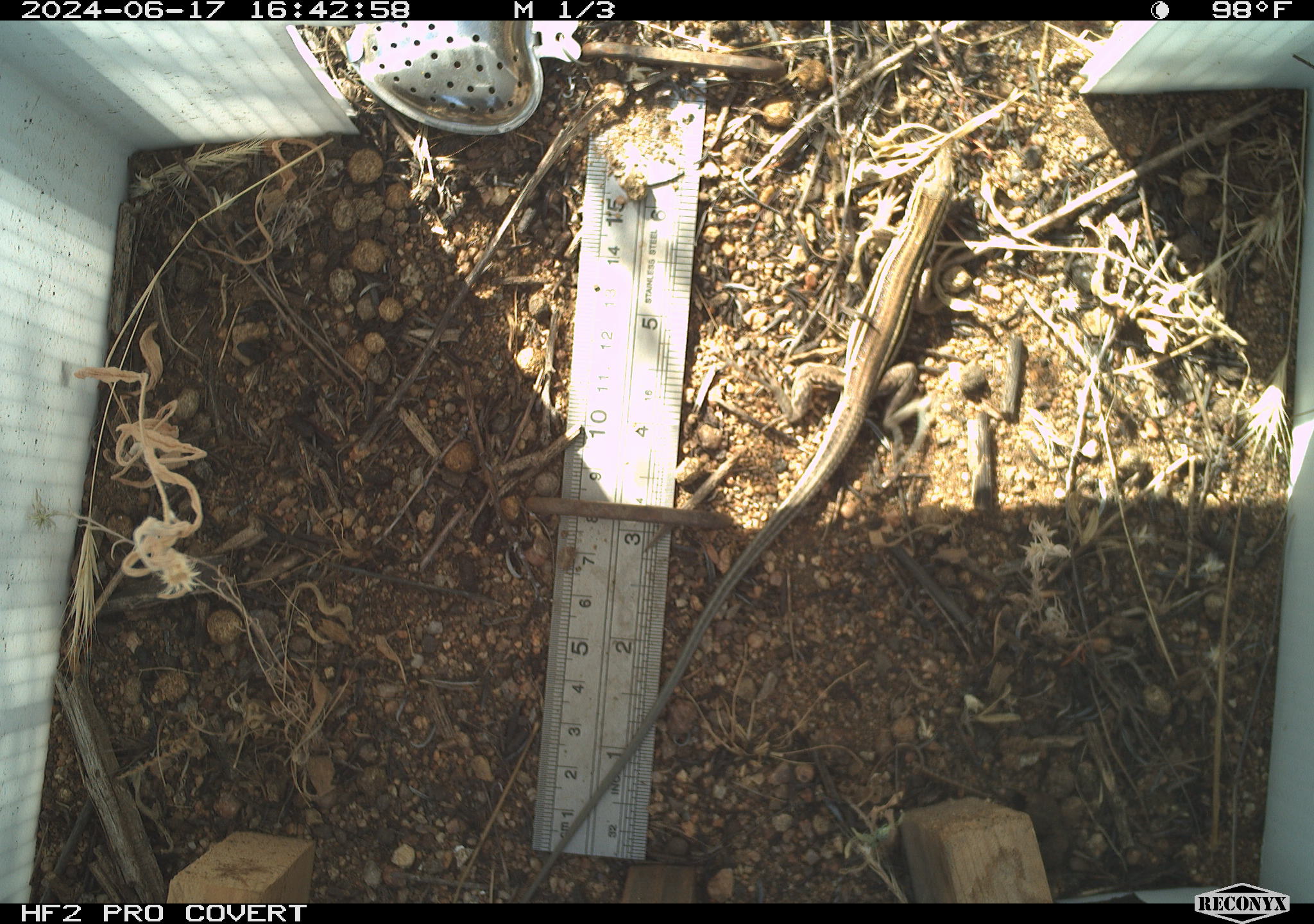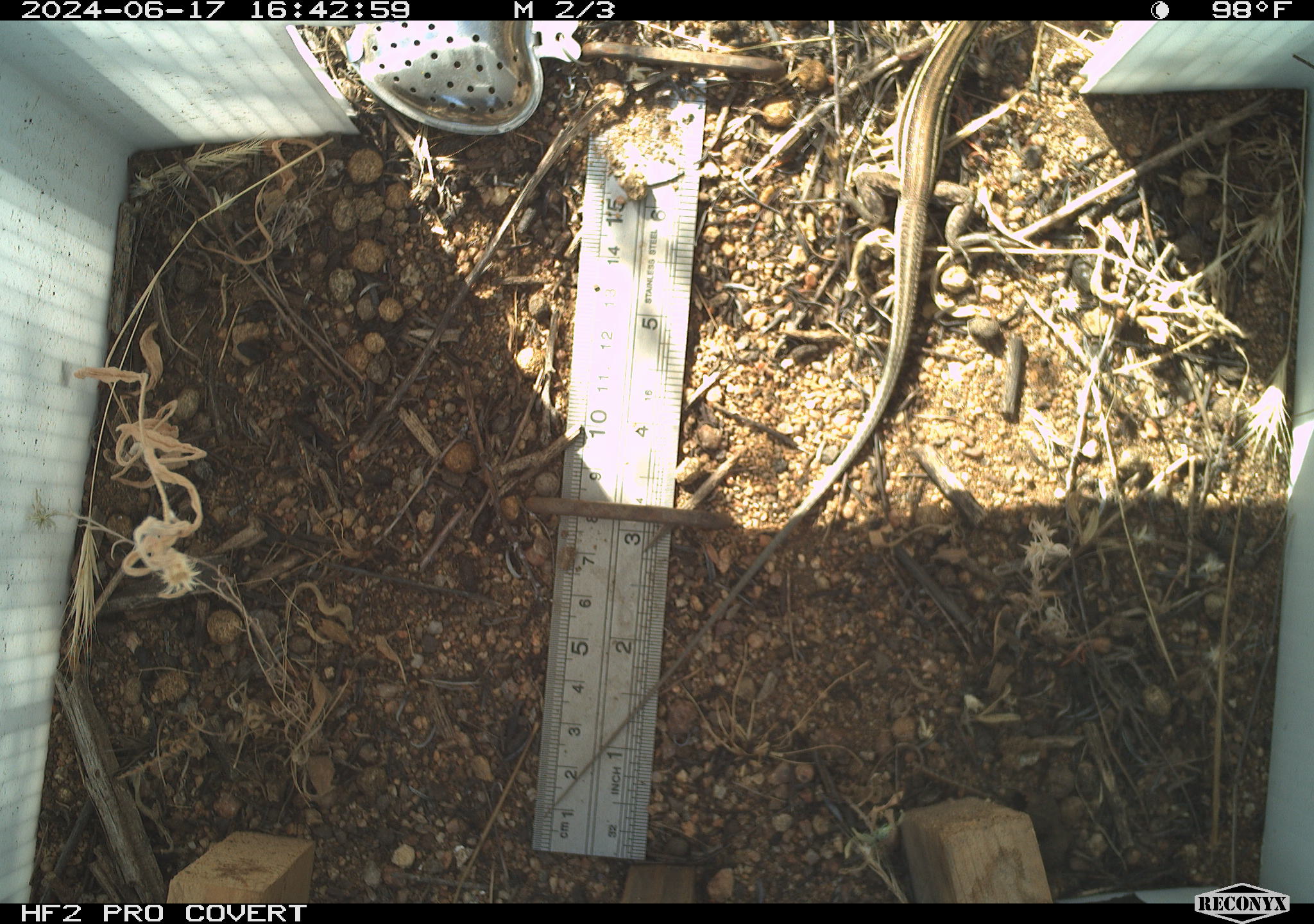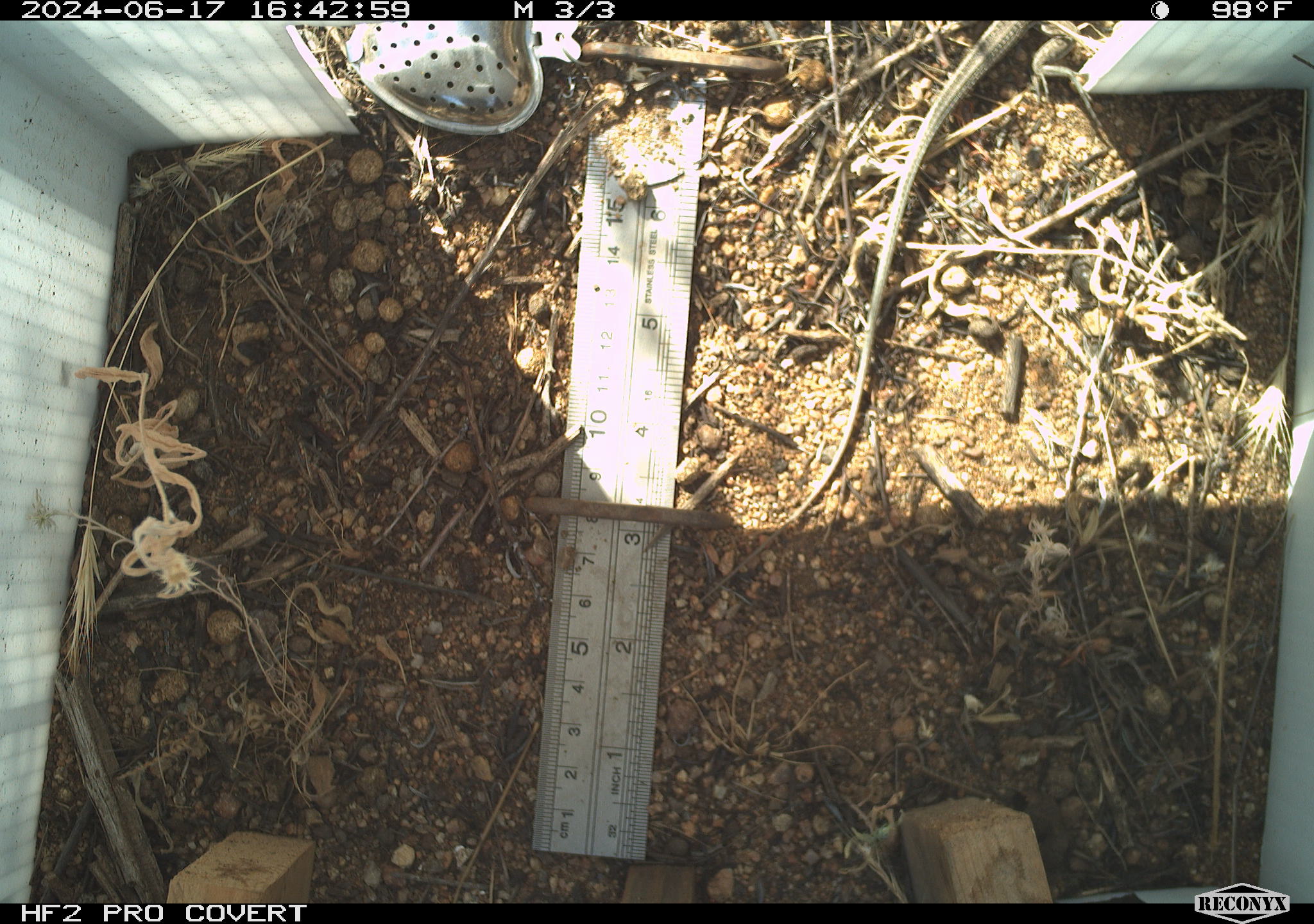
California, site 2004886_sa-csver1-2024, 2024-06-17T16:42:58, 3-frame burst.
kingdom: Animalia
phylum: Chordata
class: Reptilia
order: Squamata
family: Scincidae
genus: Plestiodon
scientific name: Plestiodon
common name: blue-tailed skinks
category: plestiodon species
Plestiodon species (blue-tailed skinks) (Plestiodon).